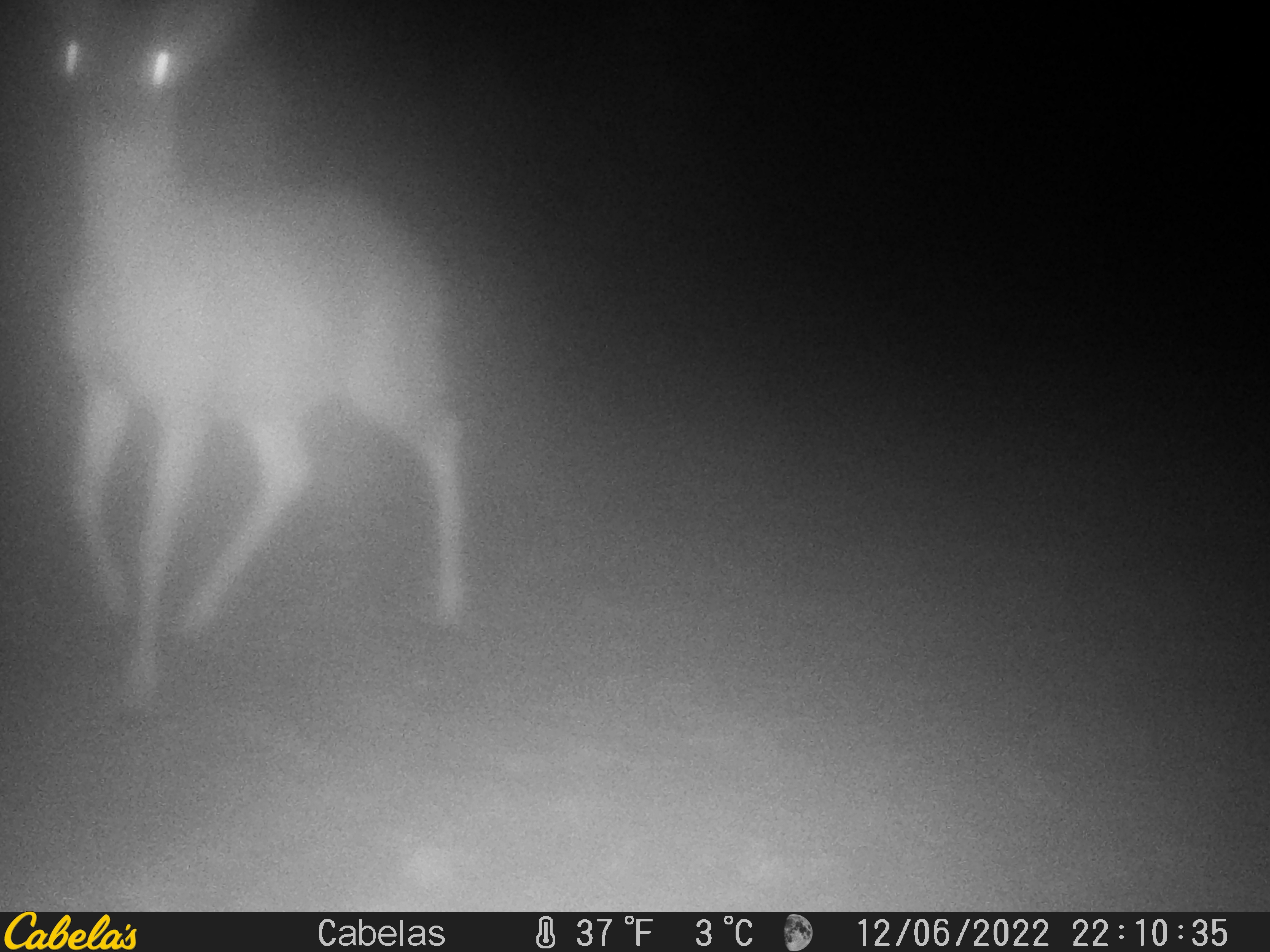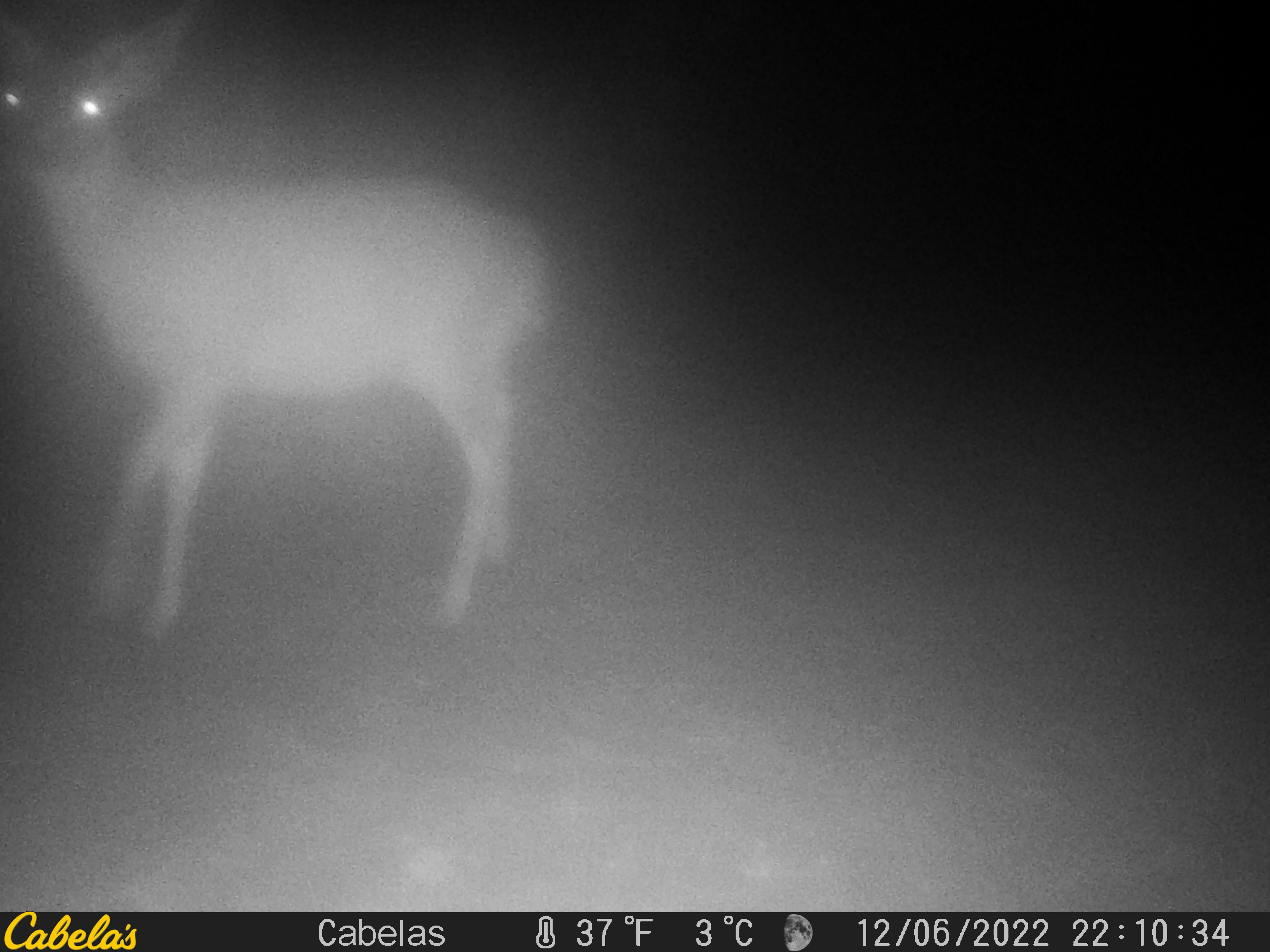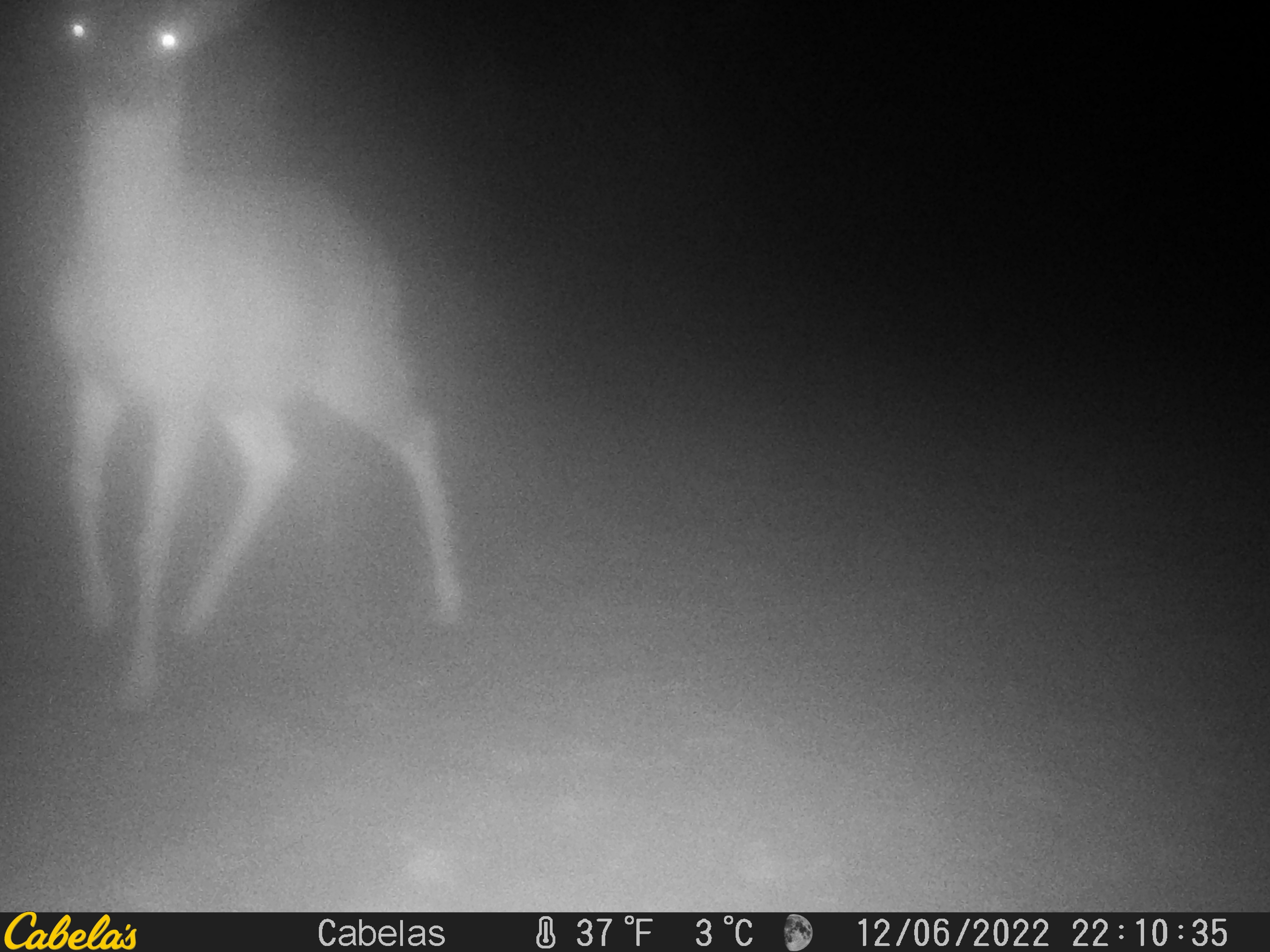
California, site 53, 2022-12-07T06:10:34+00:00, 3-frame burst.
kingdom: Animalia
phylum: Chordata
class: Mammalia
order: Artiodactyla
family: Cervidae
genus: Odocoileus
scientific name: Odocoileus hemionus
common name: mule deer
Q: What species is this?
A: Mule deer (Odocoileus hemionus).